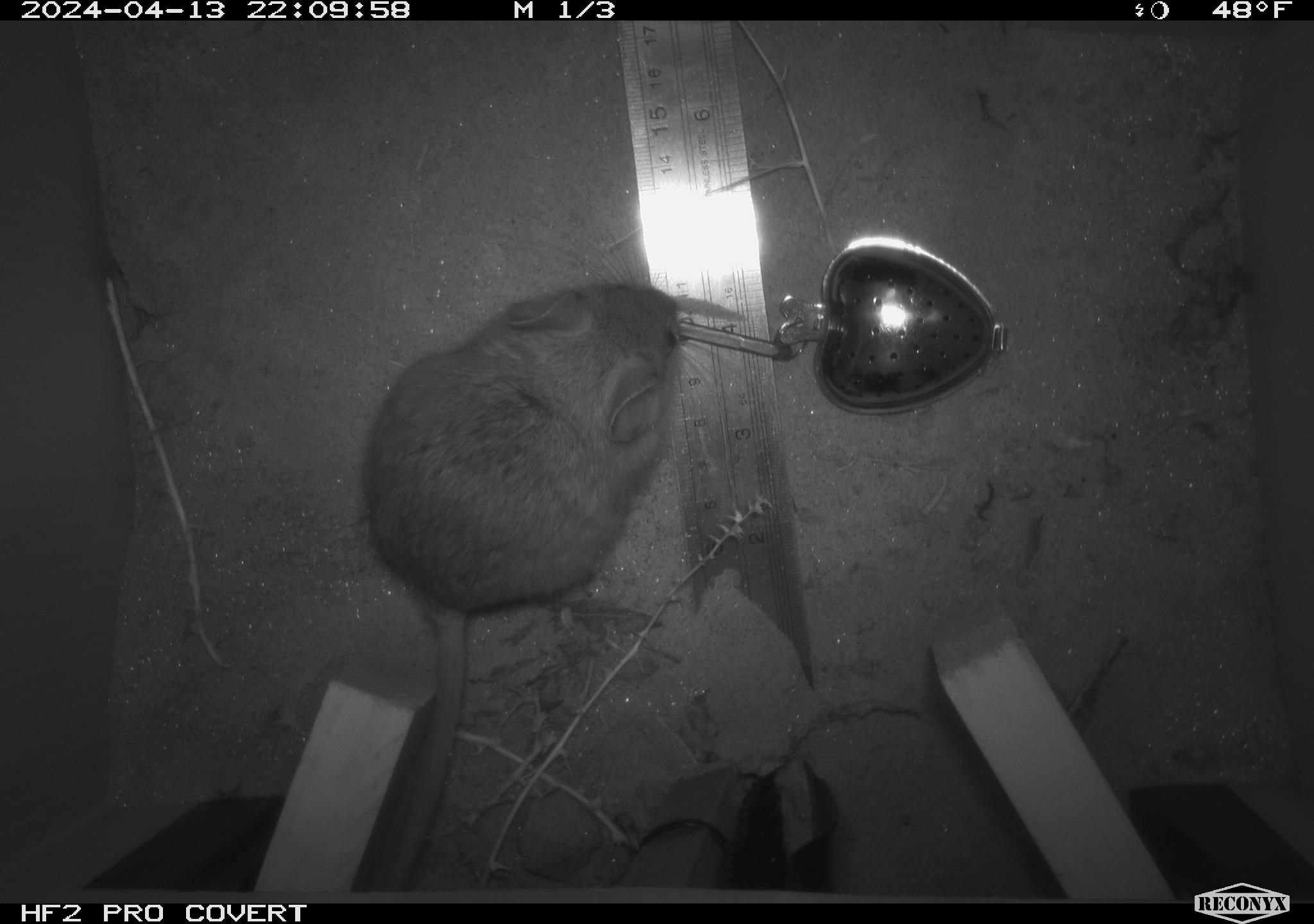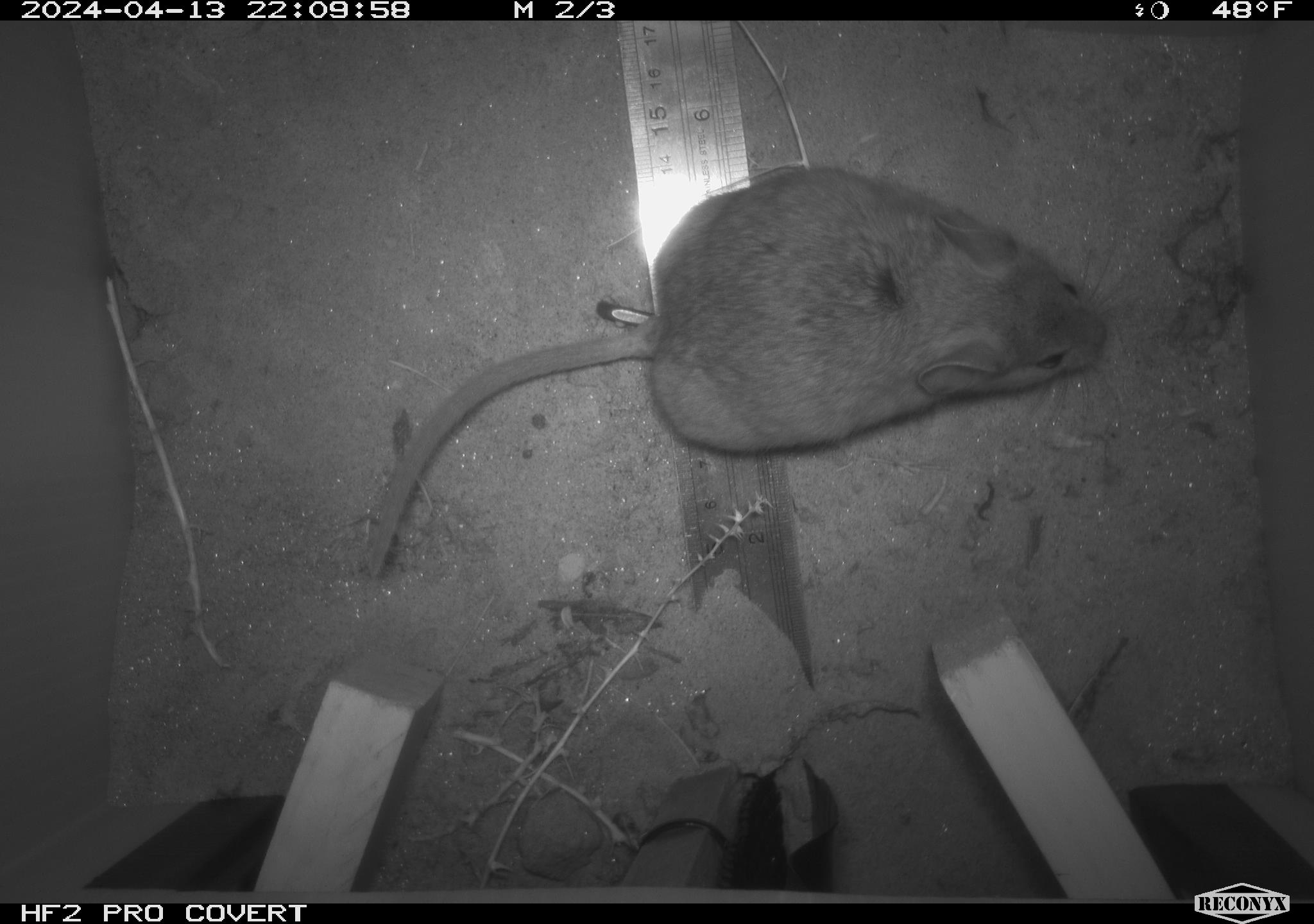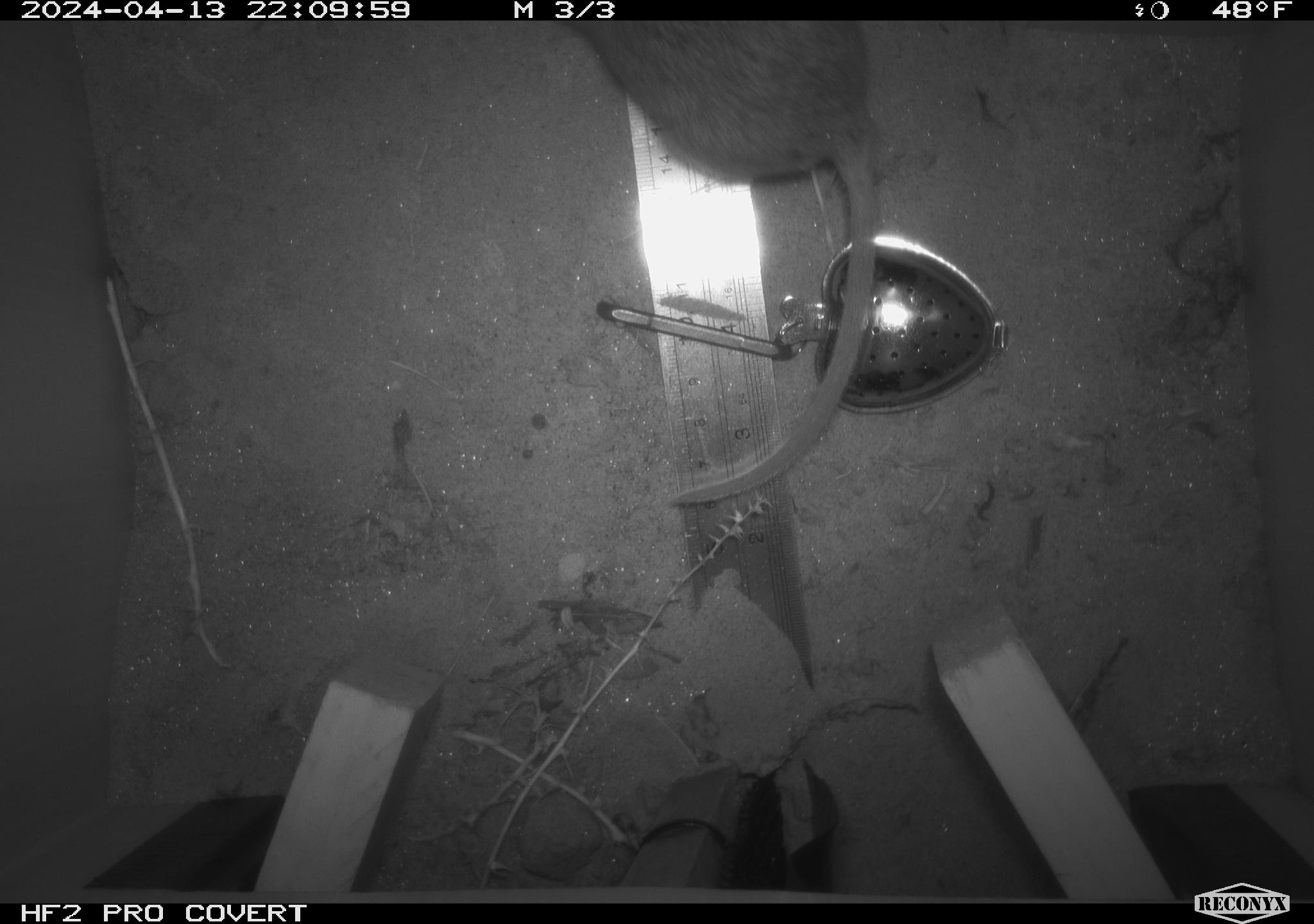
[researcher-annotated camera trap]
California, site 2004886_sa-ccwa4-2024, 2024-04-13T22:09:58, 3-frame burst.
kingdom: Animalia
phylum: Chordata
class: Mammalia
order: Rodentia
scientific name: Rodentia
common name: woodrat or rat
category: woodrat or rat species